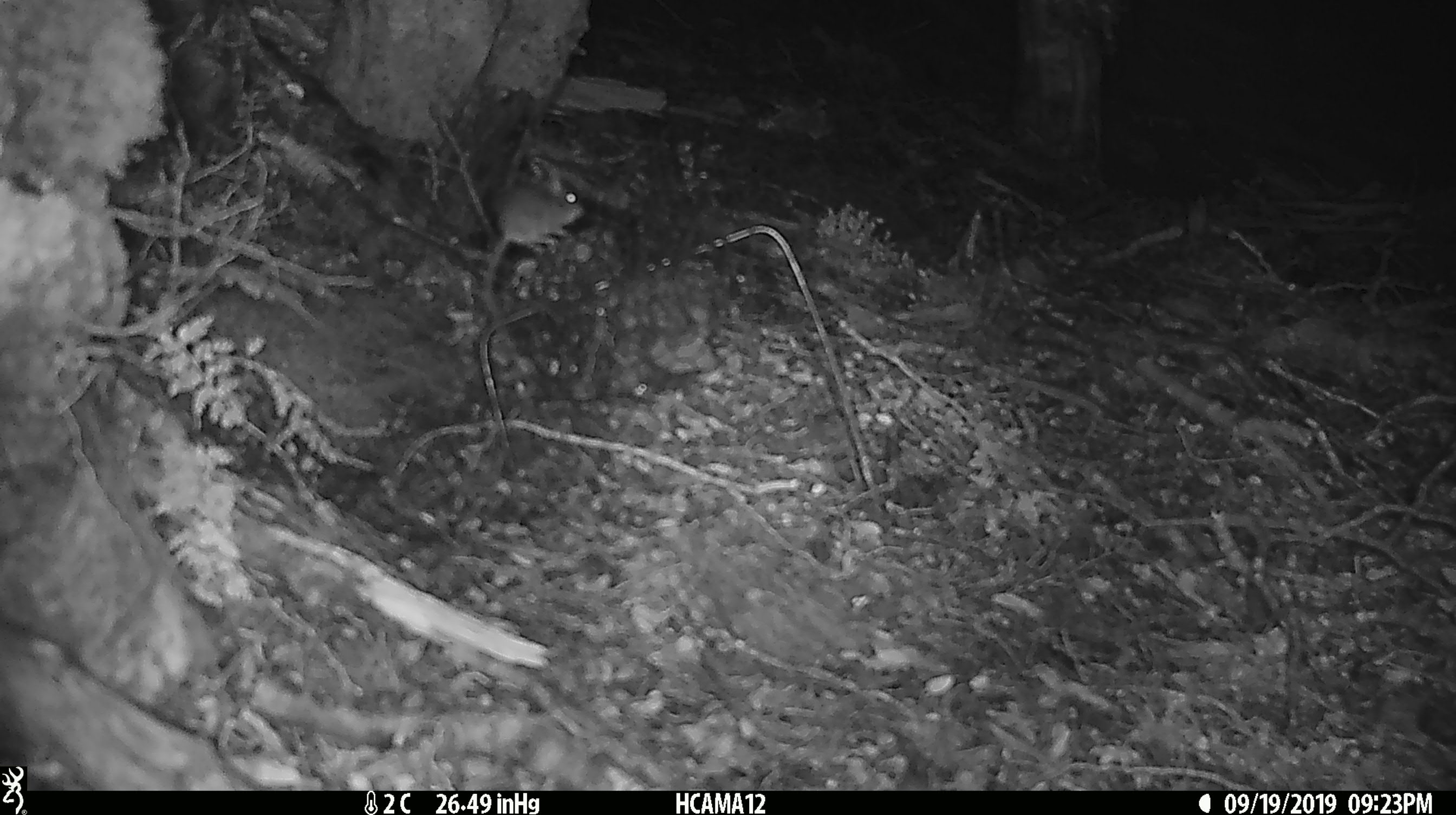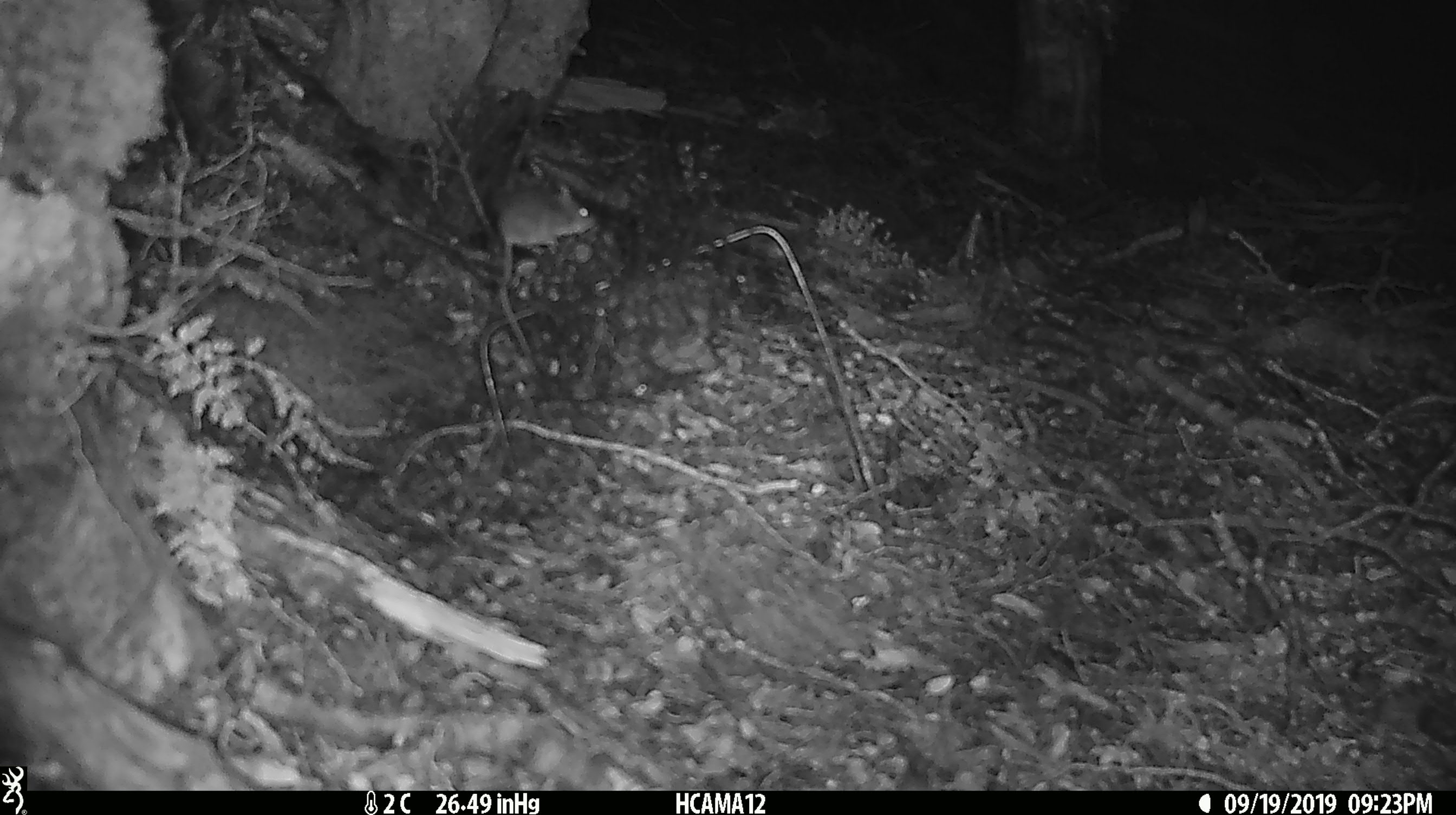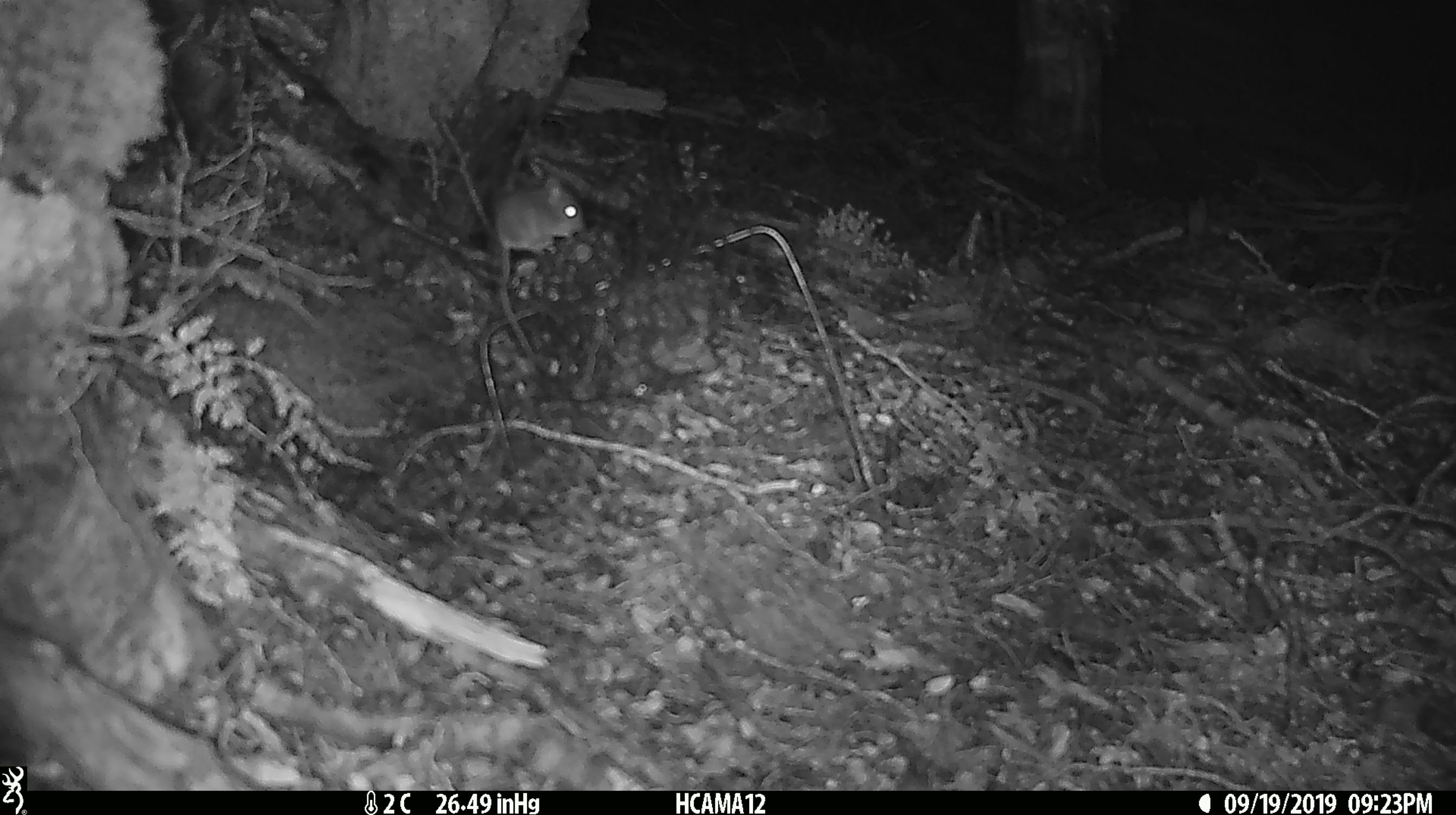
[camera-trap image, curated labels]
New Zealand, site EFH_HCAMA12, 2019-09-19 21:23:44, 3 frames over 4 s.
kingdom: Animalia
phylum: Chordata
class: Mammalia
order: Rodentia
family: Muridae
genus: Mus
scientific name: Mus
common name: mouse